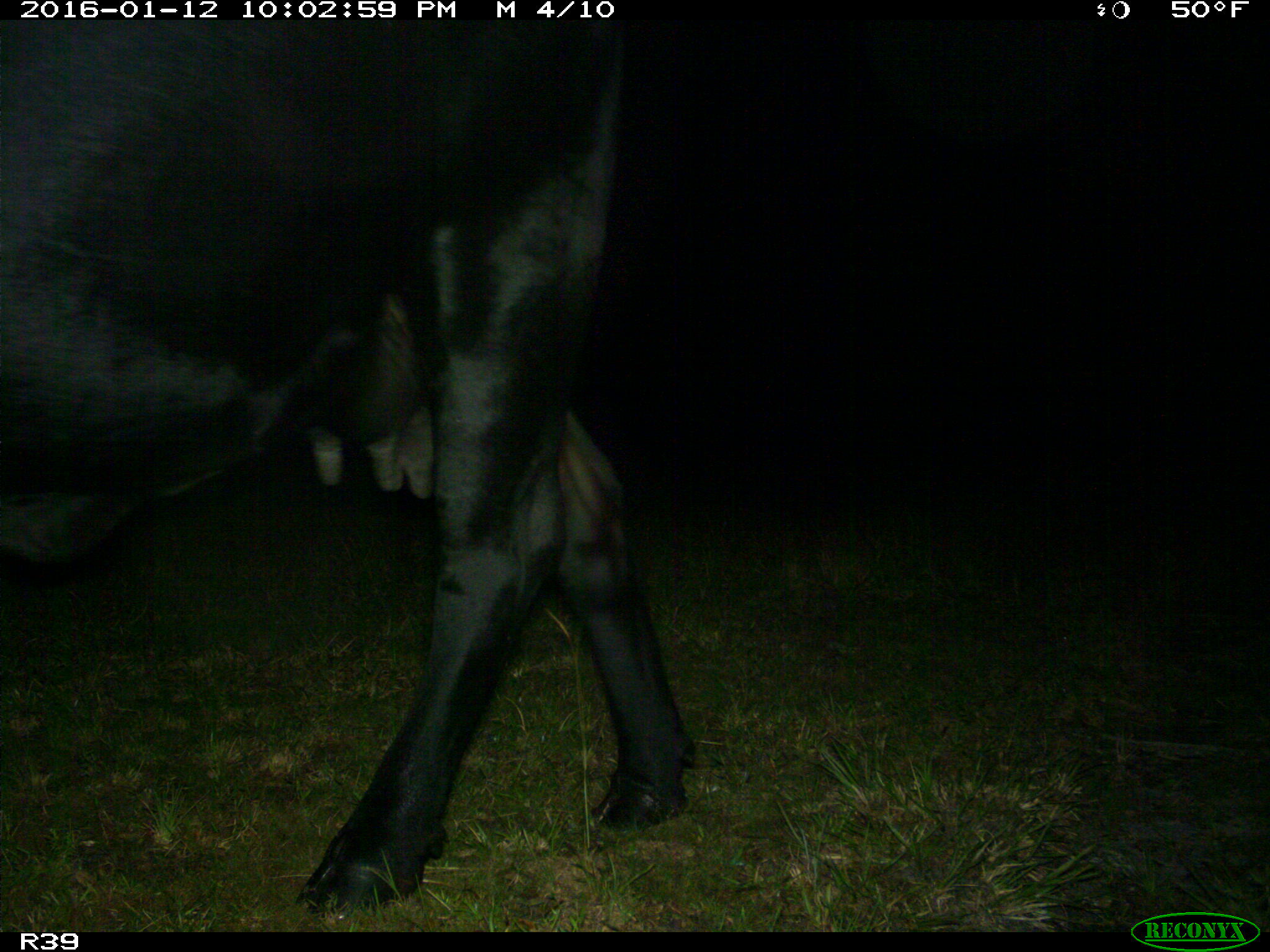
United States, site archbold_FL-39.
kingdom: Animalia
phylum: Chordata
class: Mammalia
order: Artiodactyla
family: Bovidae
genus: Bos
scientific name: Bos taurus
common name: domestic cow